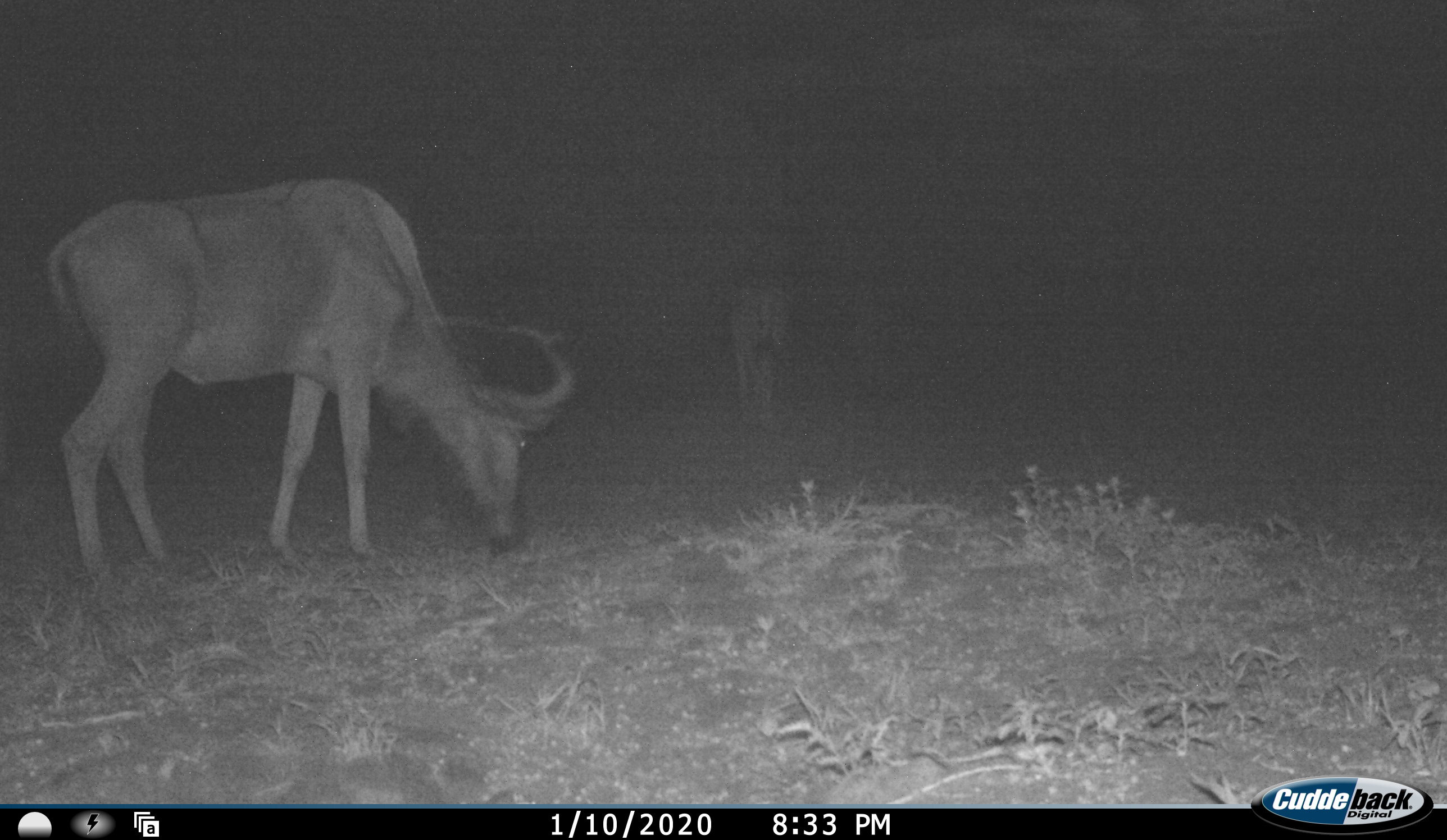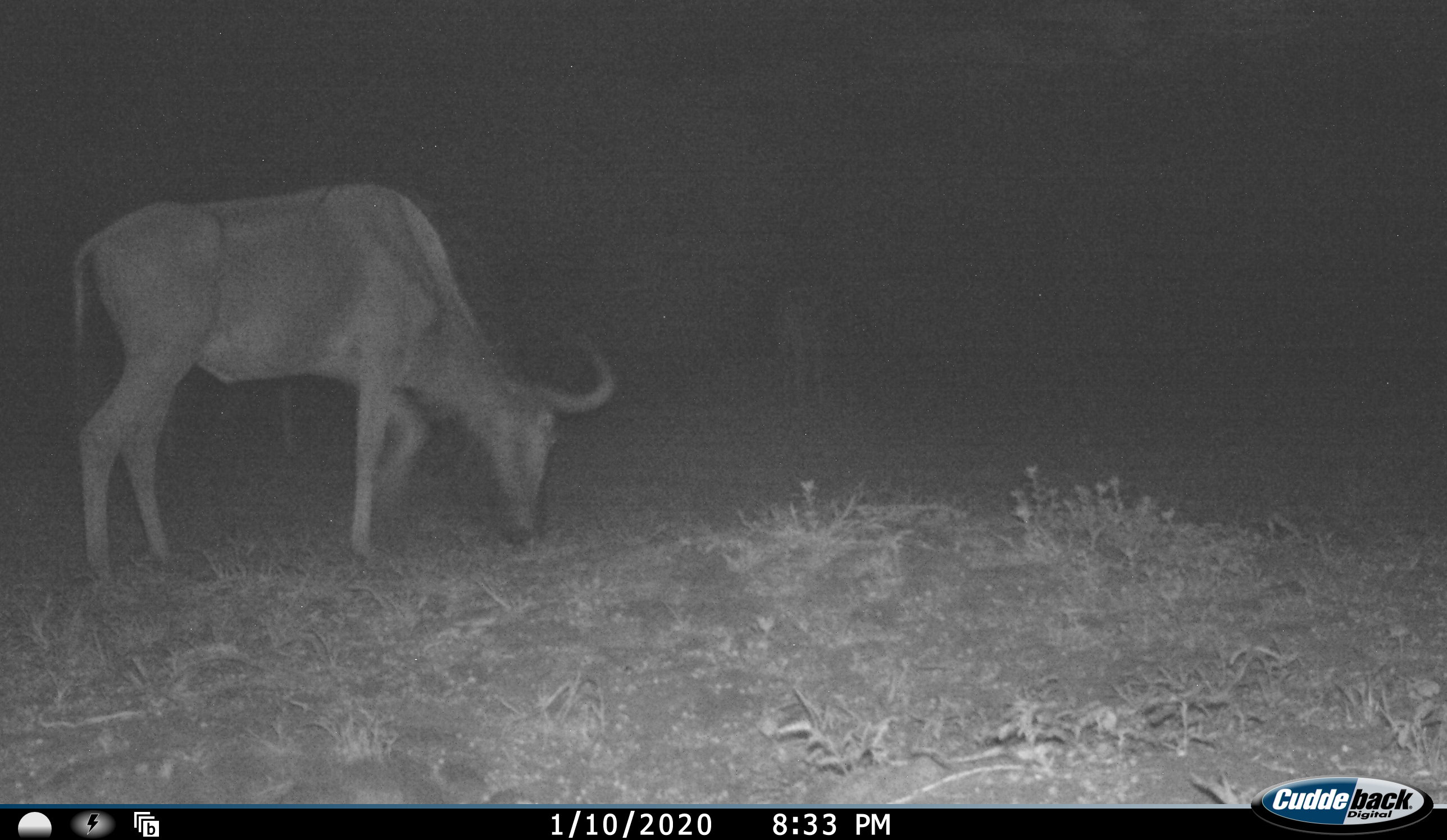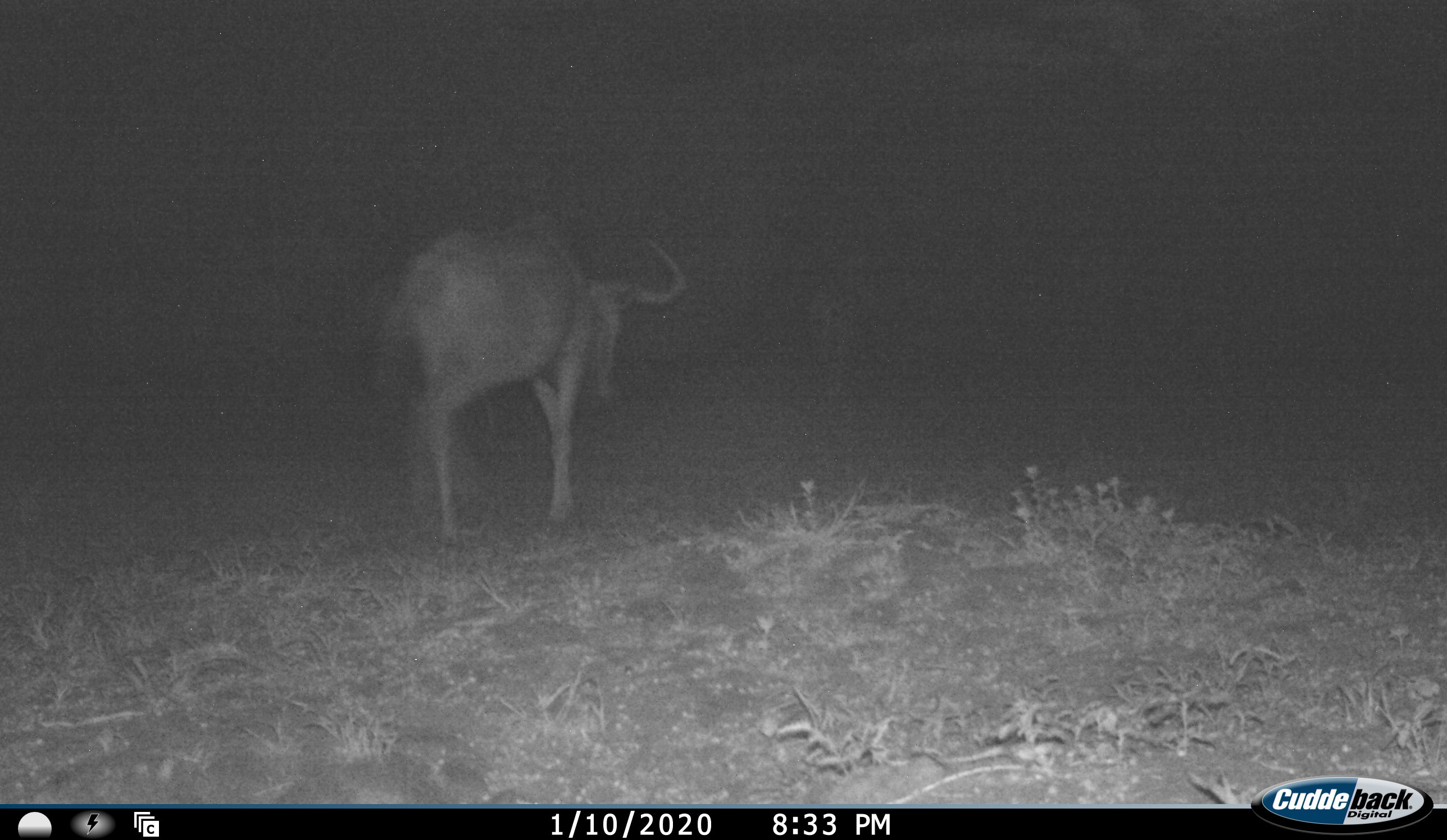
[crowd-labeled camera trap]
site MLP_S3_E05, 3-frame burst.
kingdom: Animalia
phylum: Chordata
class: Mammalia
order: Artiodactyla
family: Bovidae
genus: Connochaetes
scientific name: Connochaetes taurinus taurinus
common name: blue wildebeest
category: wildebeestblue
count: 2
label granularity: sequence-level